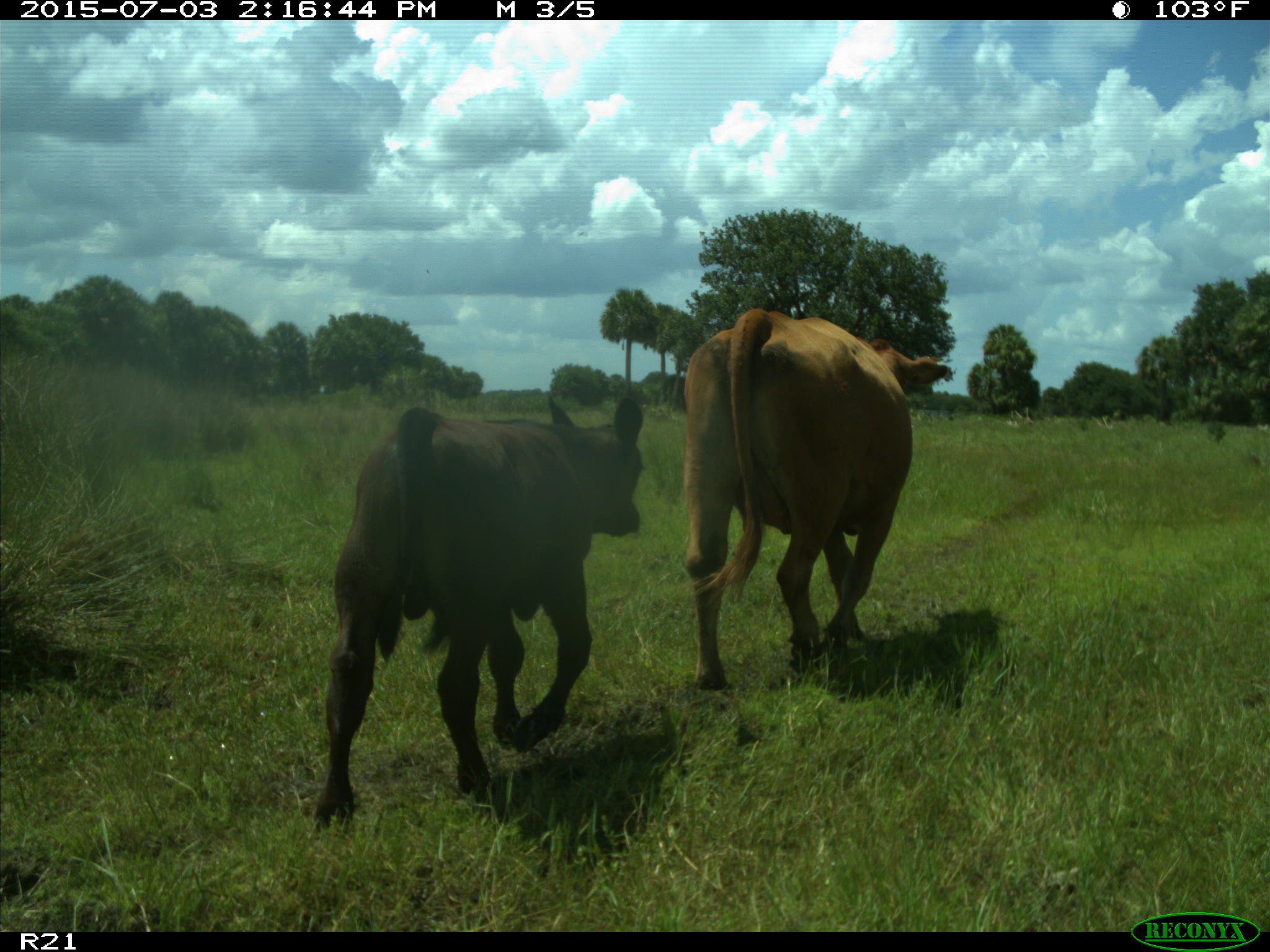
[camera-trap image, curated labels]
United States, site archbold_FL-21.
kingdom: Animalia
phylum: Chordata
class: Mammalia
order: Artiodactyla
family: Bovidae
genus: Bos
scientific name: Bos taurus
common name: domestic cow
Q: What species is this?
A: Bos taurus (domestic cow).